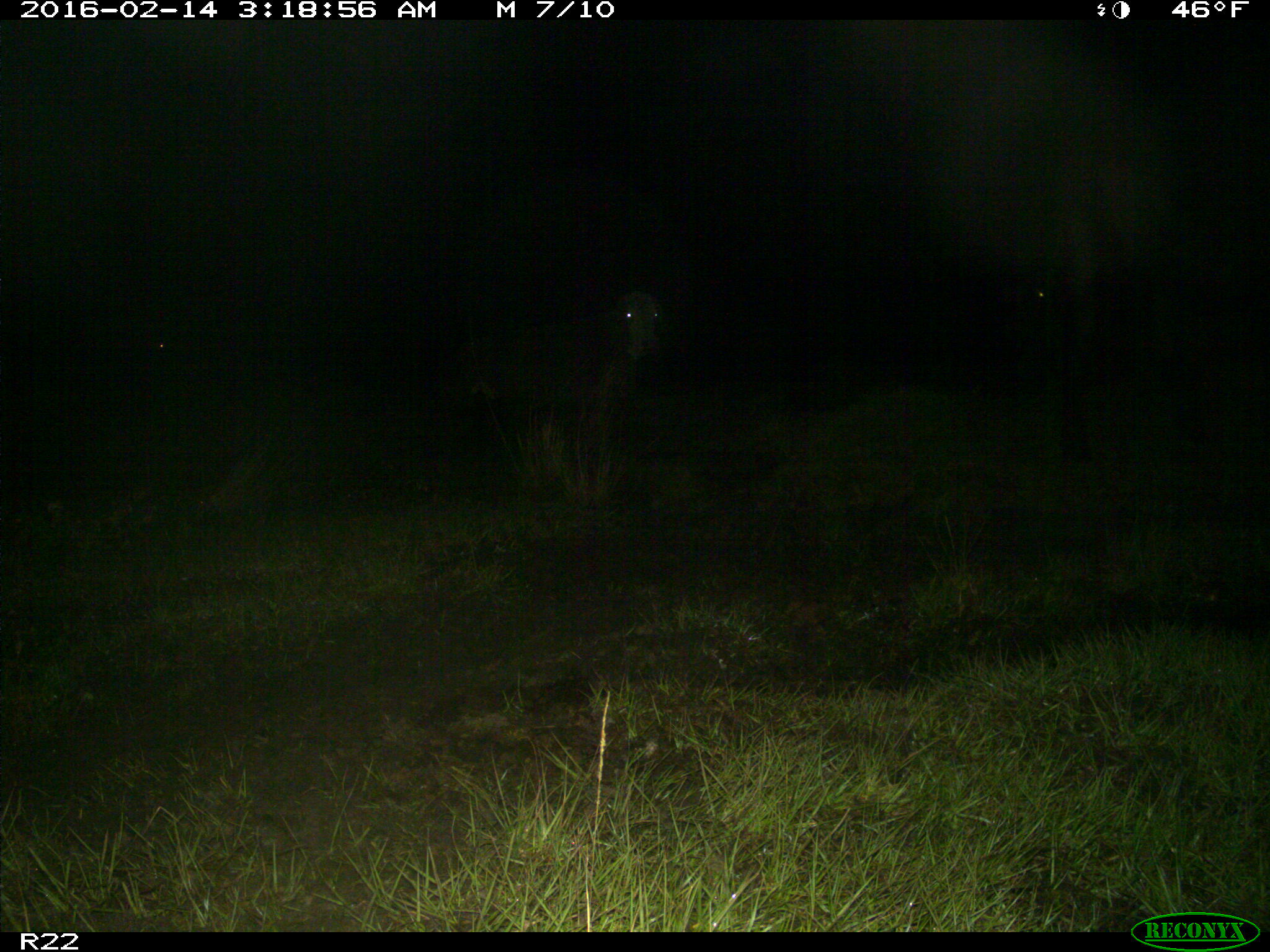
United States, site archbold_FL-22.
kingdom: Animalia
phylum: Chordata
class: Mammalia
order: Artiodactyla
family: Bovidae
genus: Bos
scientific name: Bos taurus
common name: domestic cow